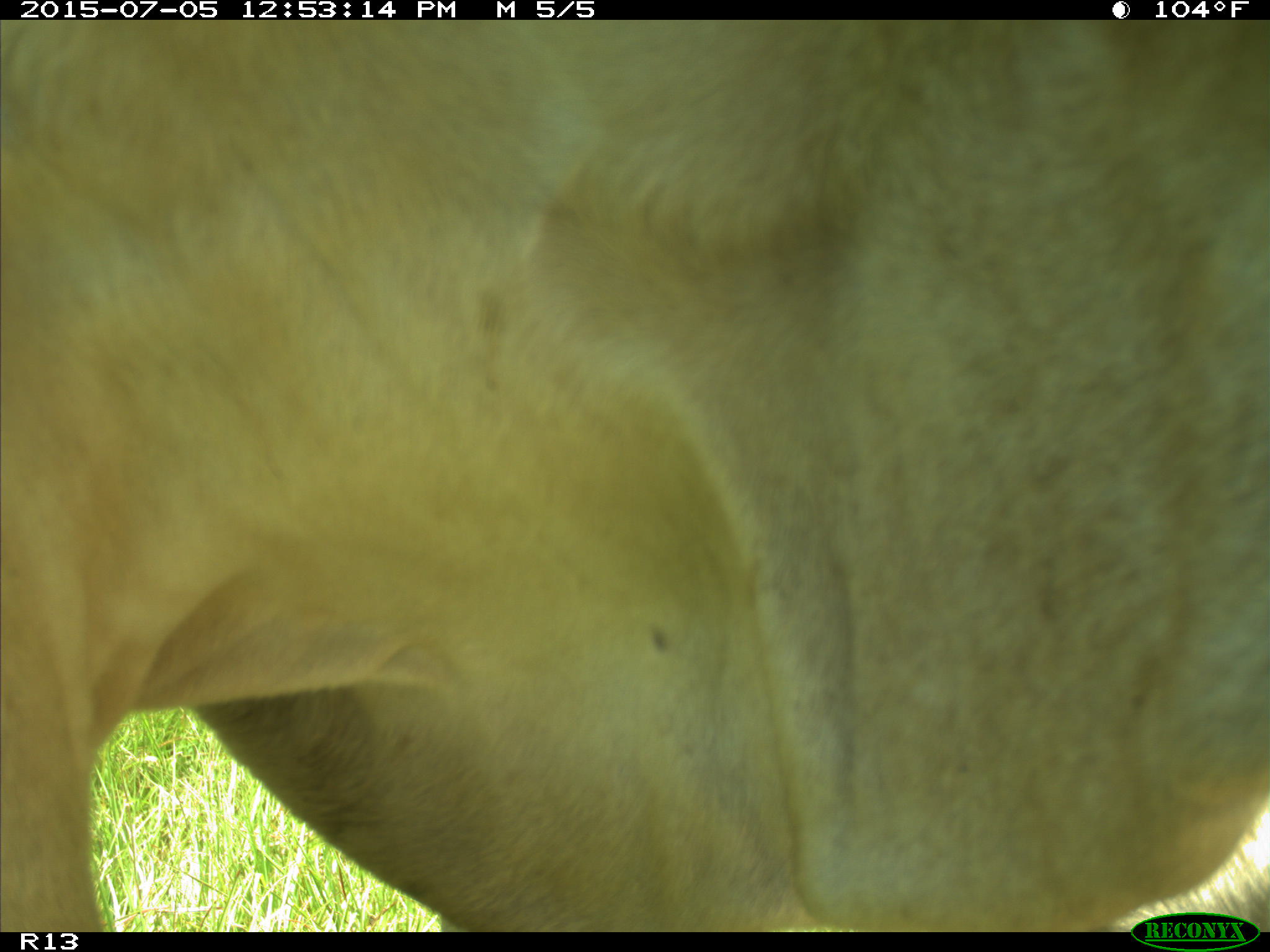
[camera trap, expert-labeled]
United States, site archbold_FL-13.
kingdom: Animalia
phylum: Chordata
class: Mammalia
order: Artiodactyla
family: Bovidae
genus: Bos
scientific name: Bos taurus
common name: domestic cow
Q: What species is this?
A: Bos taurus (domestic cow).